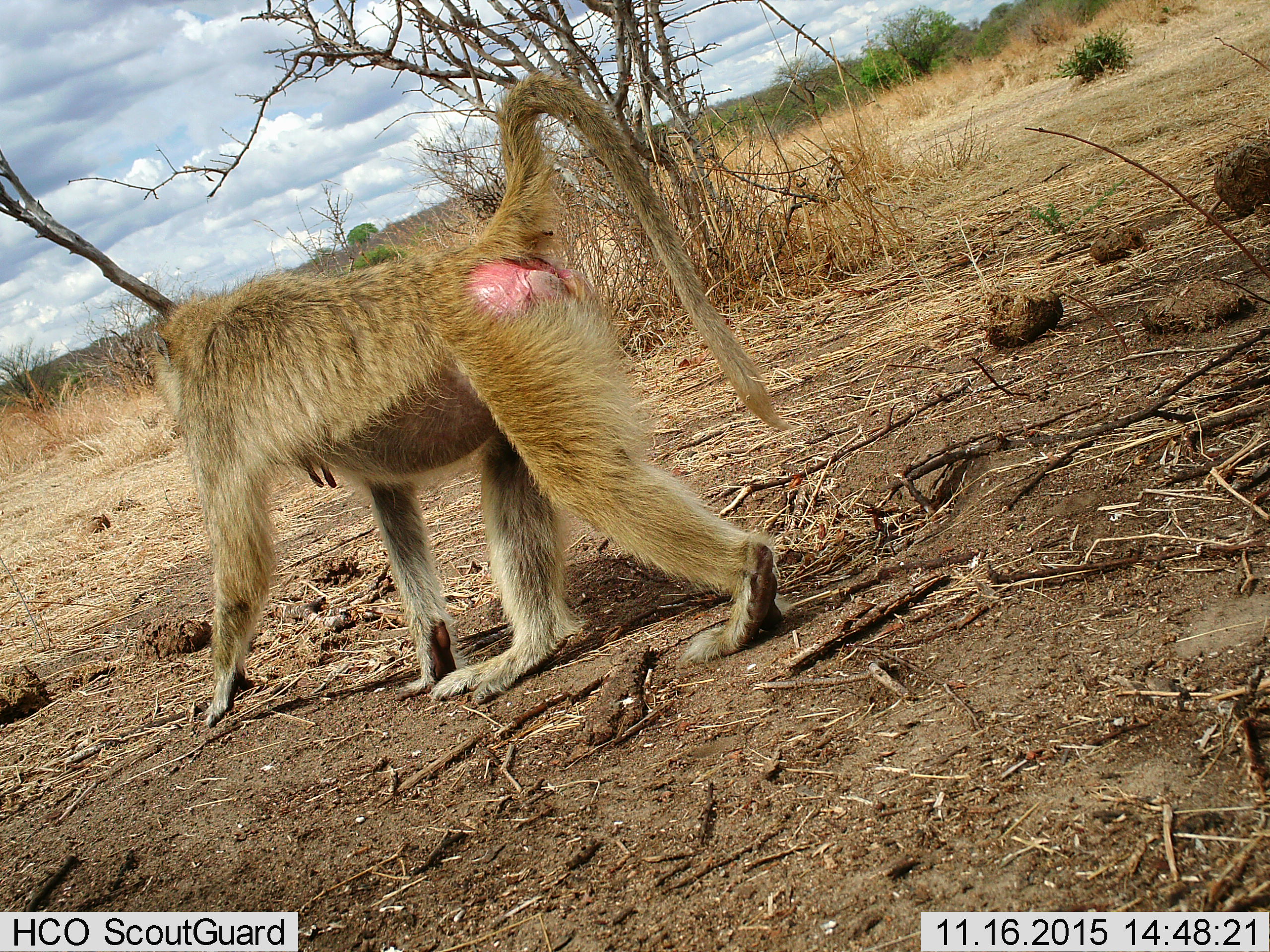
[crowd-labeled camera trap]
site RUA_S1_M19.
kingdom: Animalia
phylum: Chordata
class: Mammalia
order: Primates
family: Cercopithecidae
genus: Papio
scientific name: Papio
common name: baboon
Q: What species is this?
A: Baboon (Papio).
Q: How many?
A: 1.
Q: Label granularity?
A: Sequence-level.